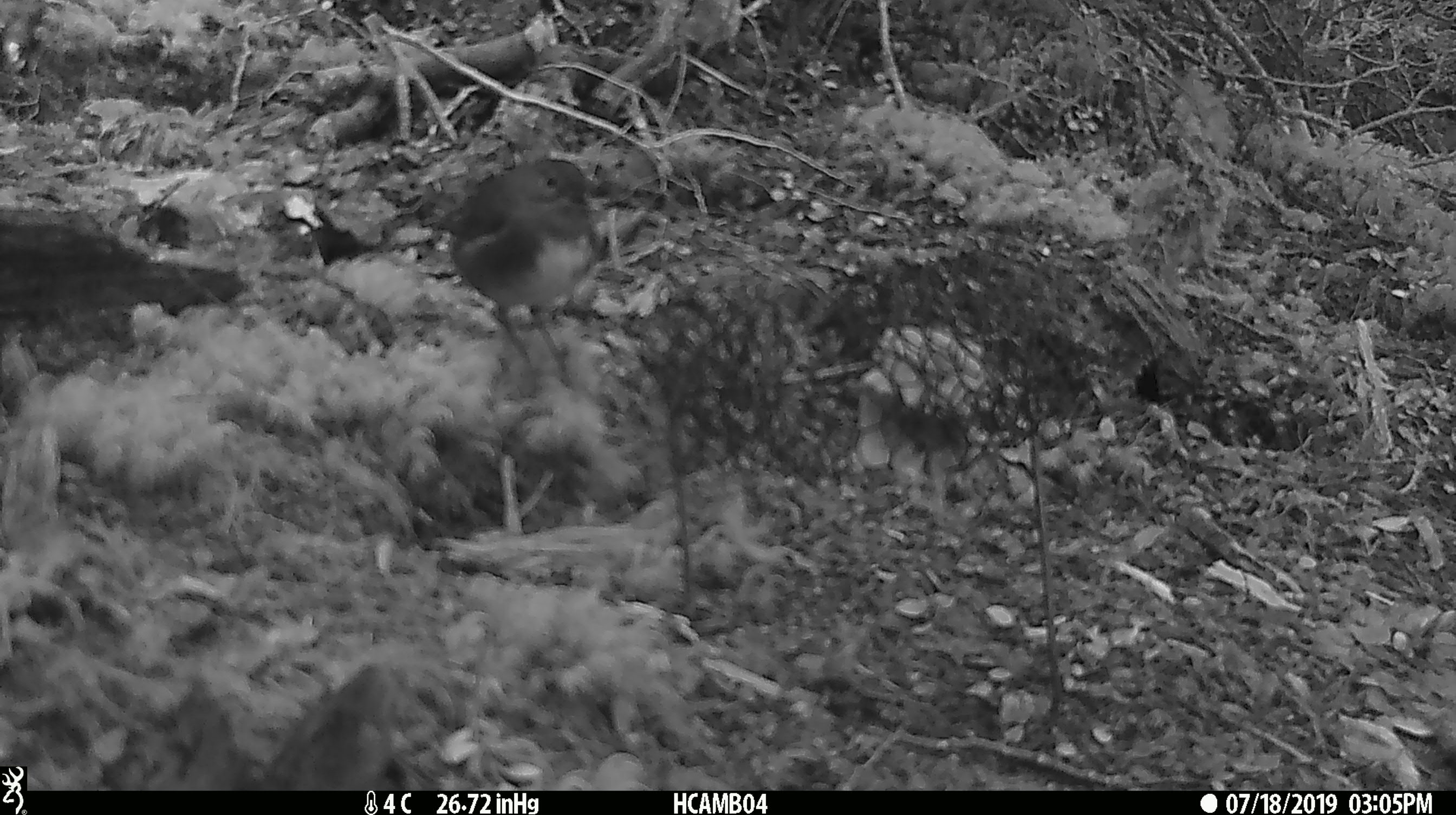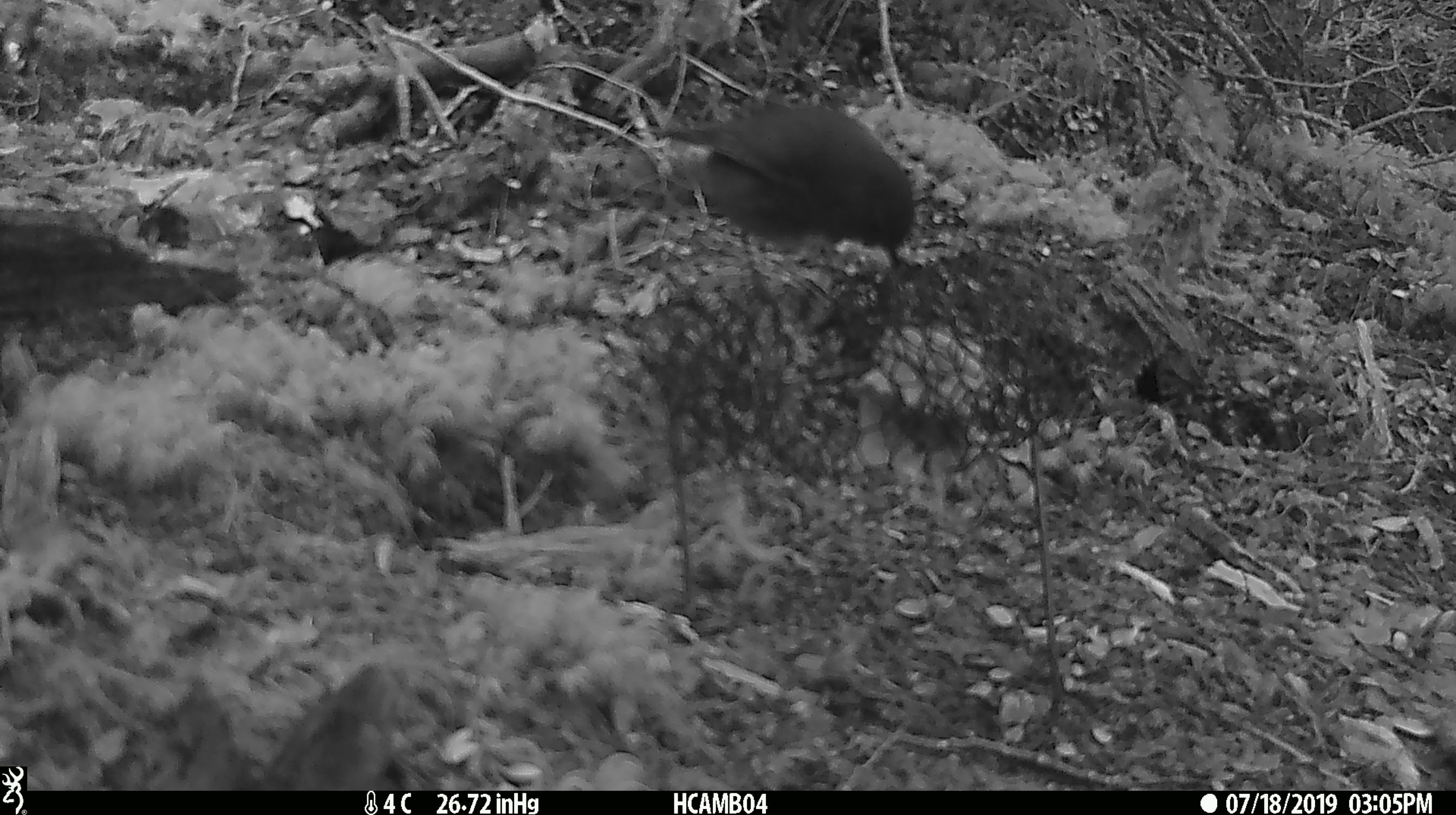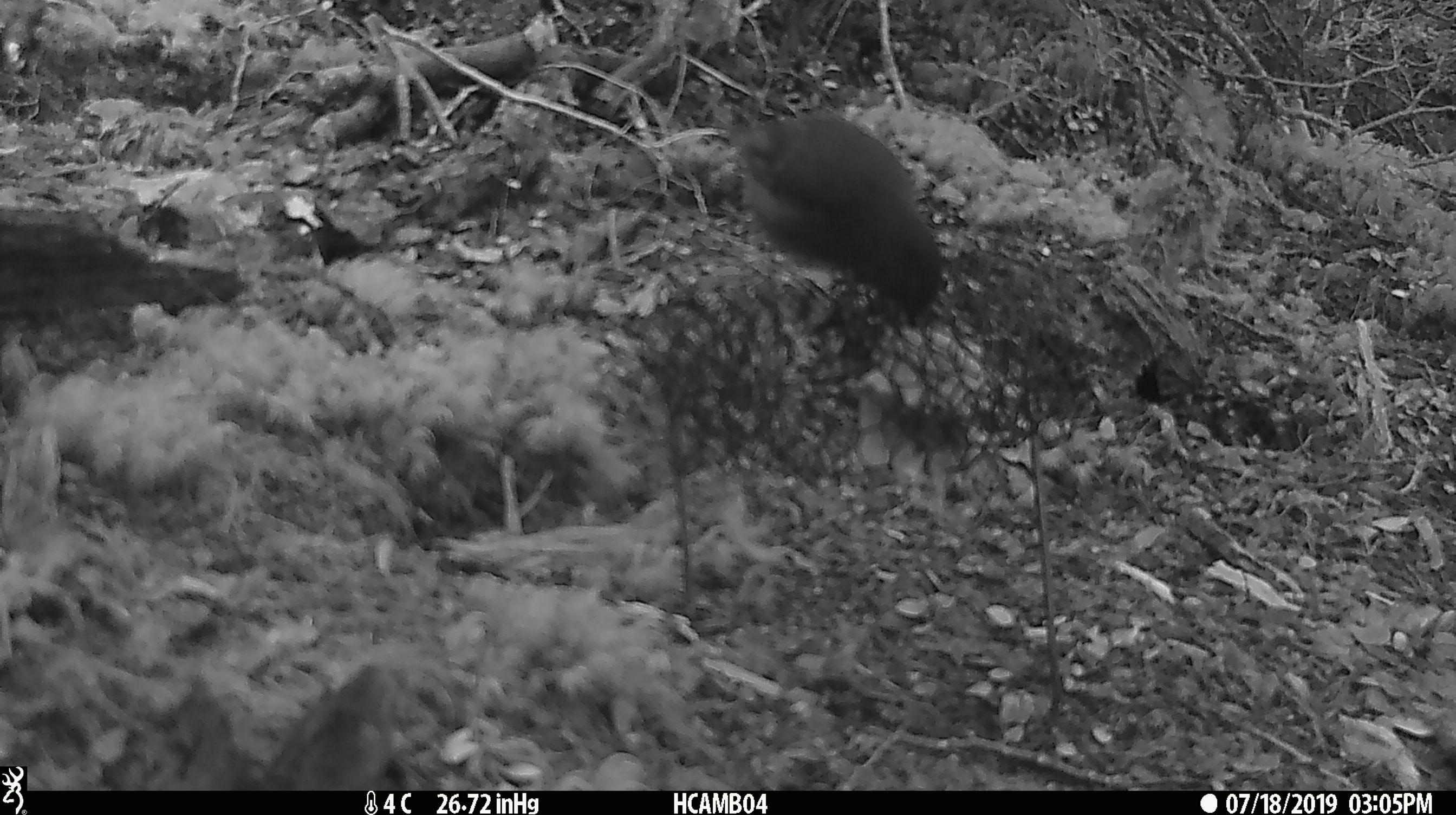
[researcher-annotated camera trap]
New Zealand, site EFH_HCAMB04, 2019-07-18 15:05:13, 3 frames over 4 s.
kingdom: Animalia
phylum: Chordata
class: Aves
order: Passeriformes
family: Petroicidae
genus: Petroica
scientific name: Petroica australis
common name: new zealand robin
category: robin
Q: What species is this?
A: Robin (new zealand robin) (Petroica australis).